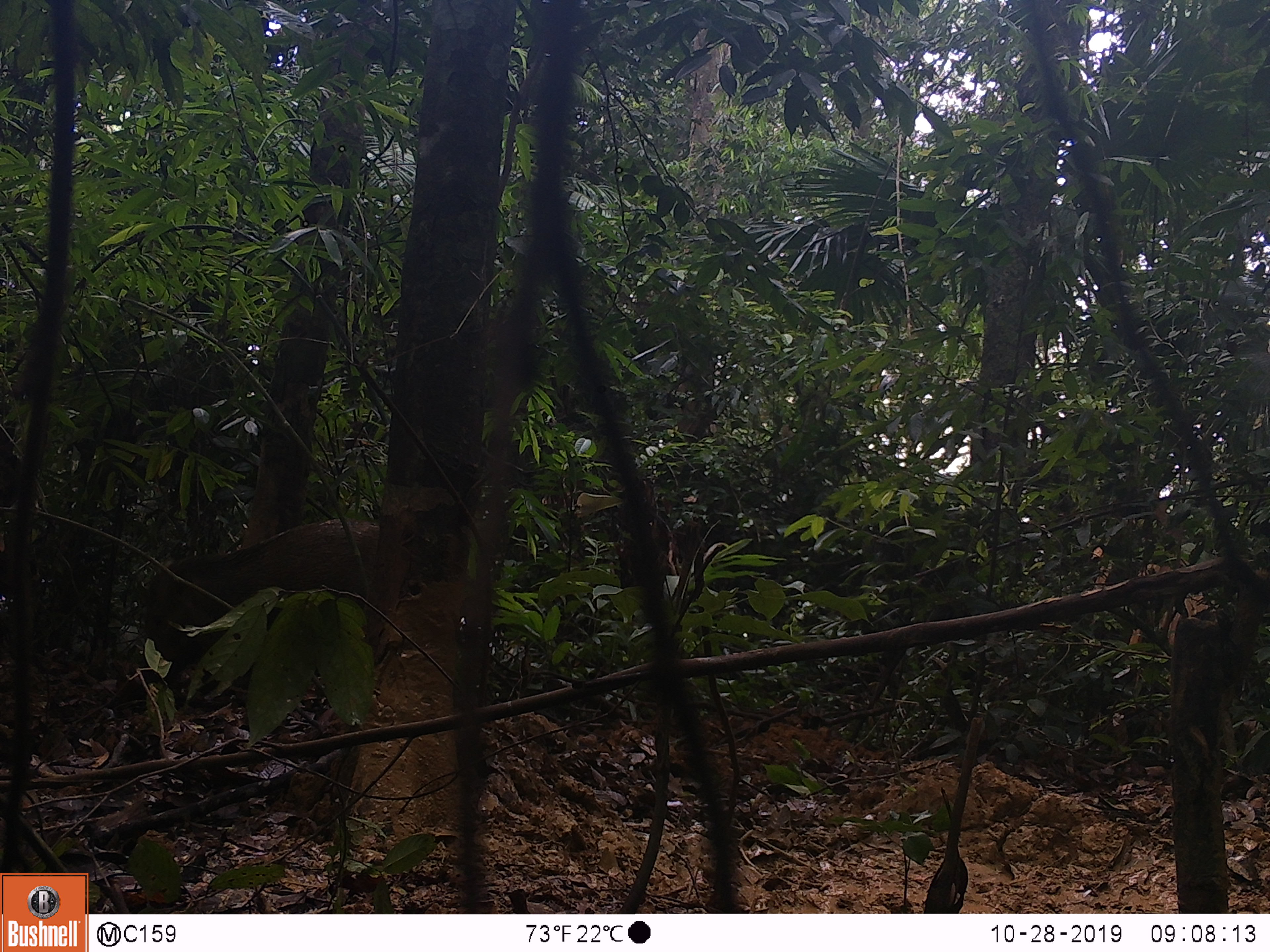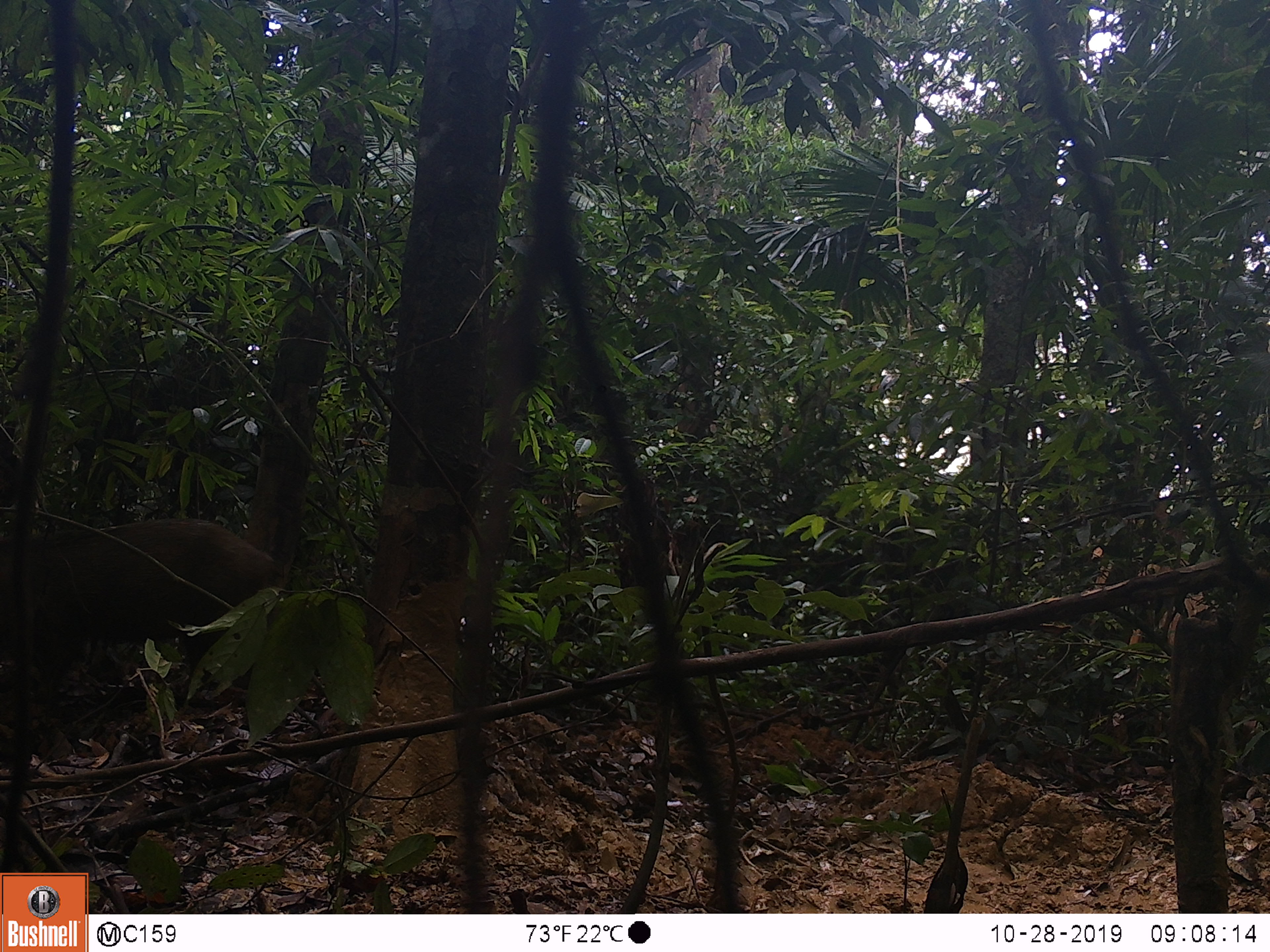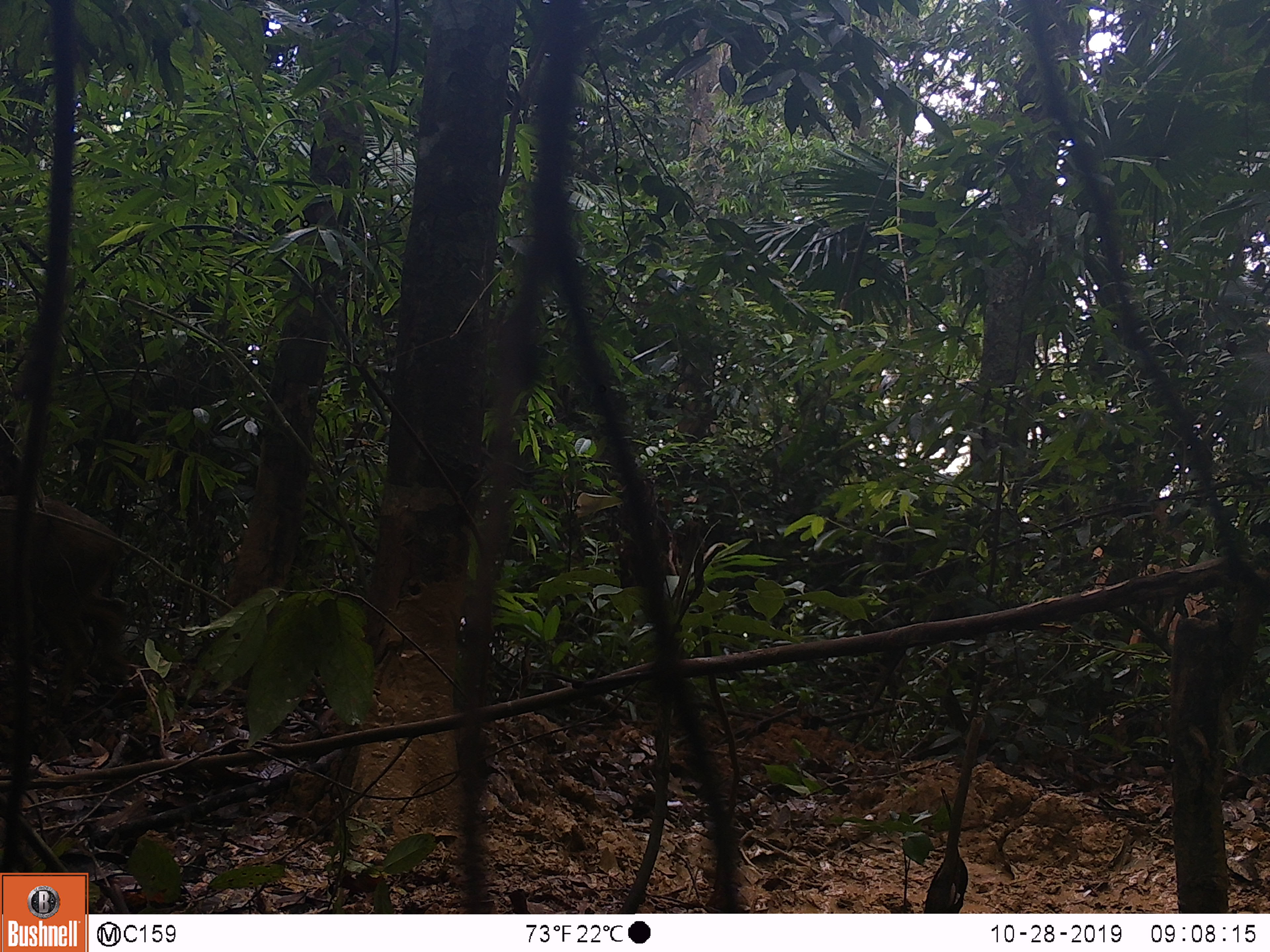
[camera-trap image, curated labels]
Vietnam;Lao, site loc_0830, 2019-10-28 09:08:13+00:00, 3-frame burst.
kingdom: Animalia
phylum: Chordata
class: Mammalia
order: Artiodactyla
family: Suidae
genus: Sus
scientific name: Sus scrofa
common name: eurasian wild pig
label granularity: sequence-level